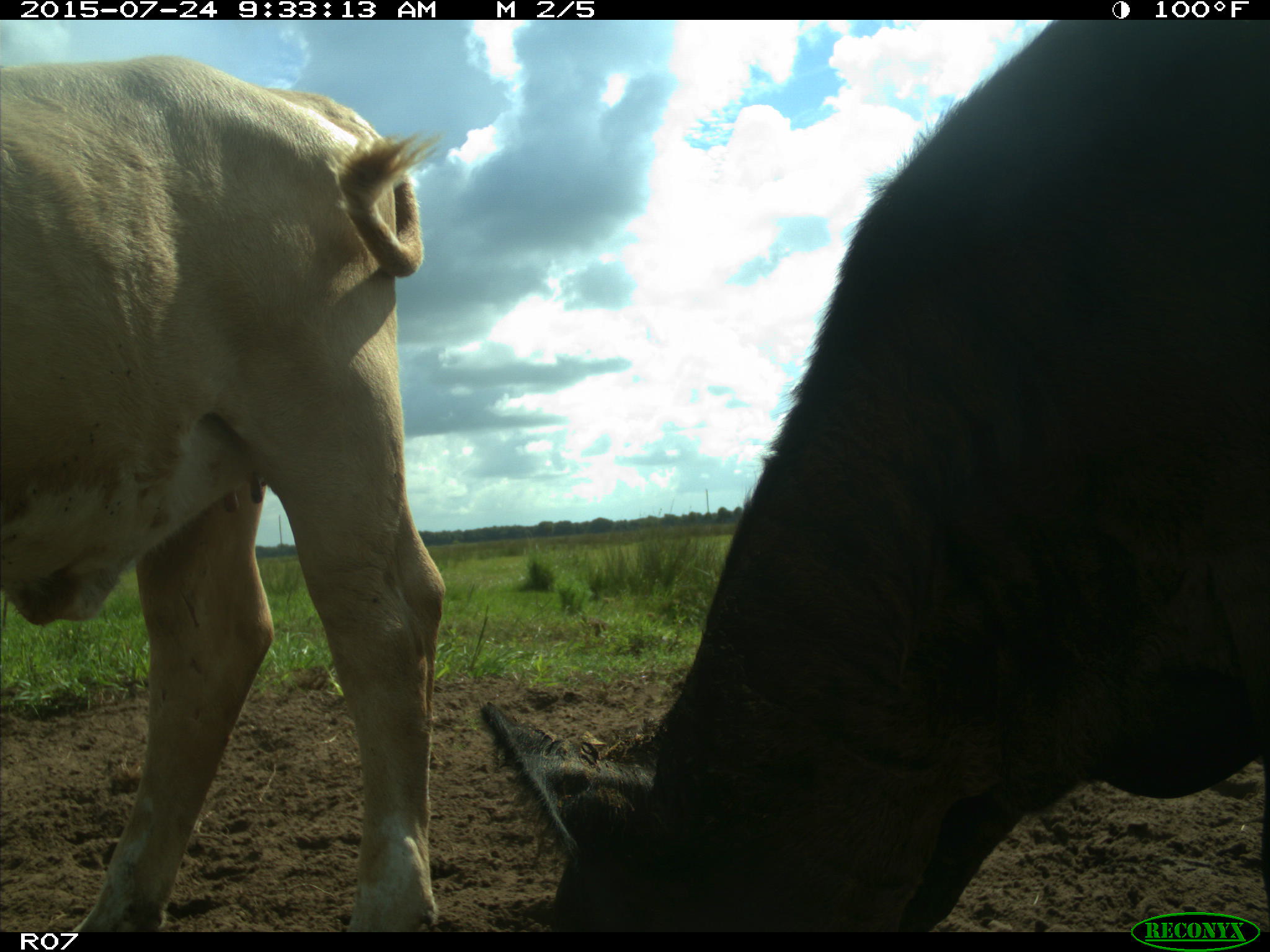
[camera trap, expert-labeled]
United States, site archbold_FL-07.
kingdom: Animalia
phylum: Chordata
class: Mammalia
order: Artiodactyla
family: Bovidae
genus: Bos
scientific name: Bos taurus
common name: domestic cow